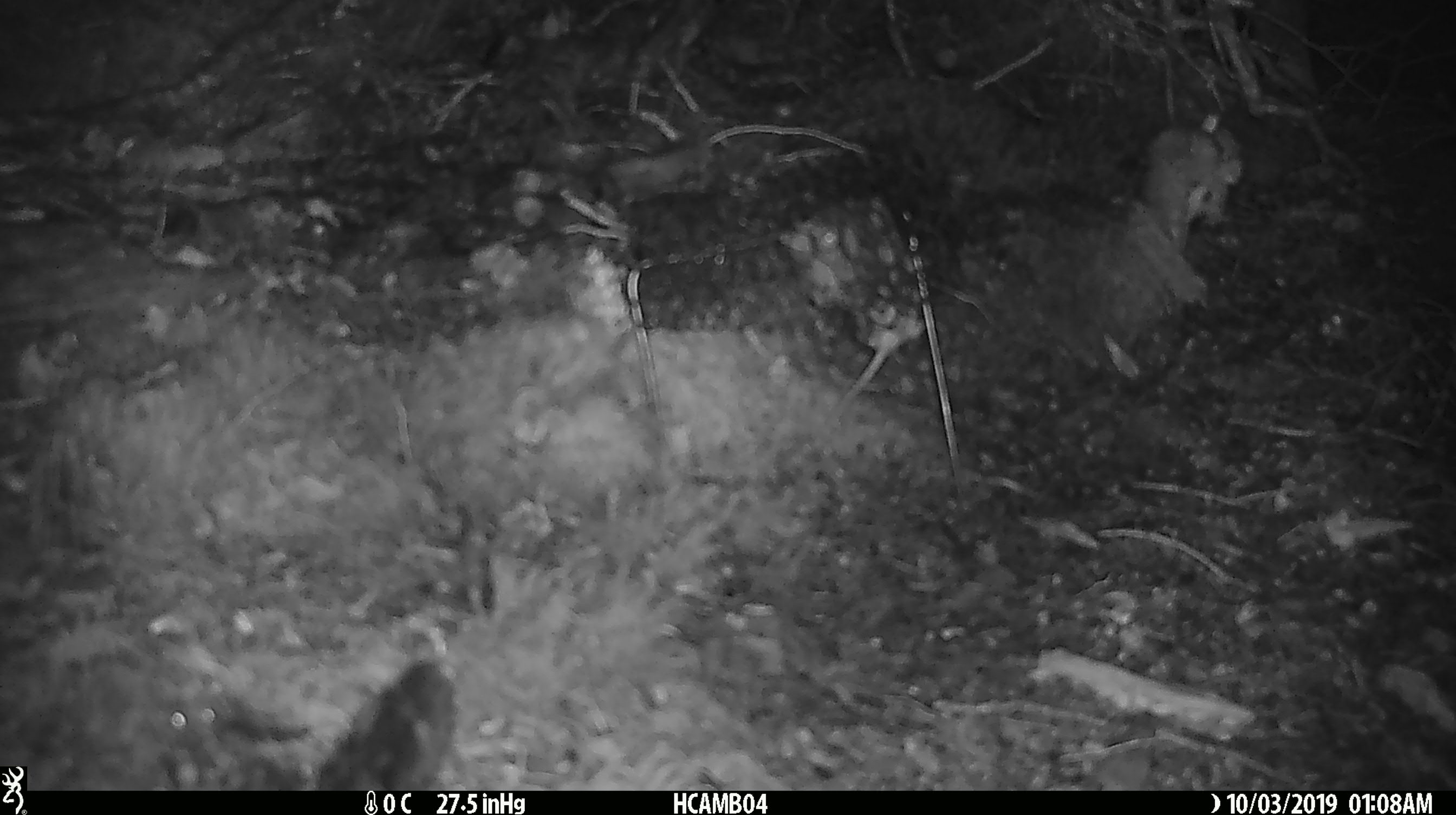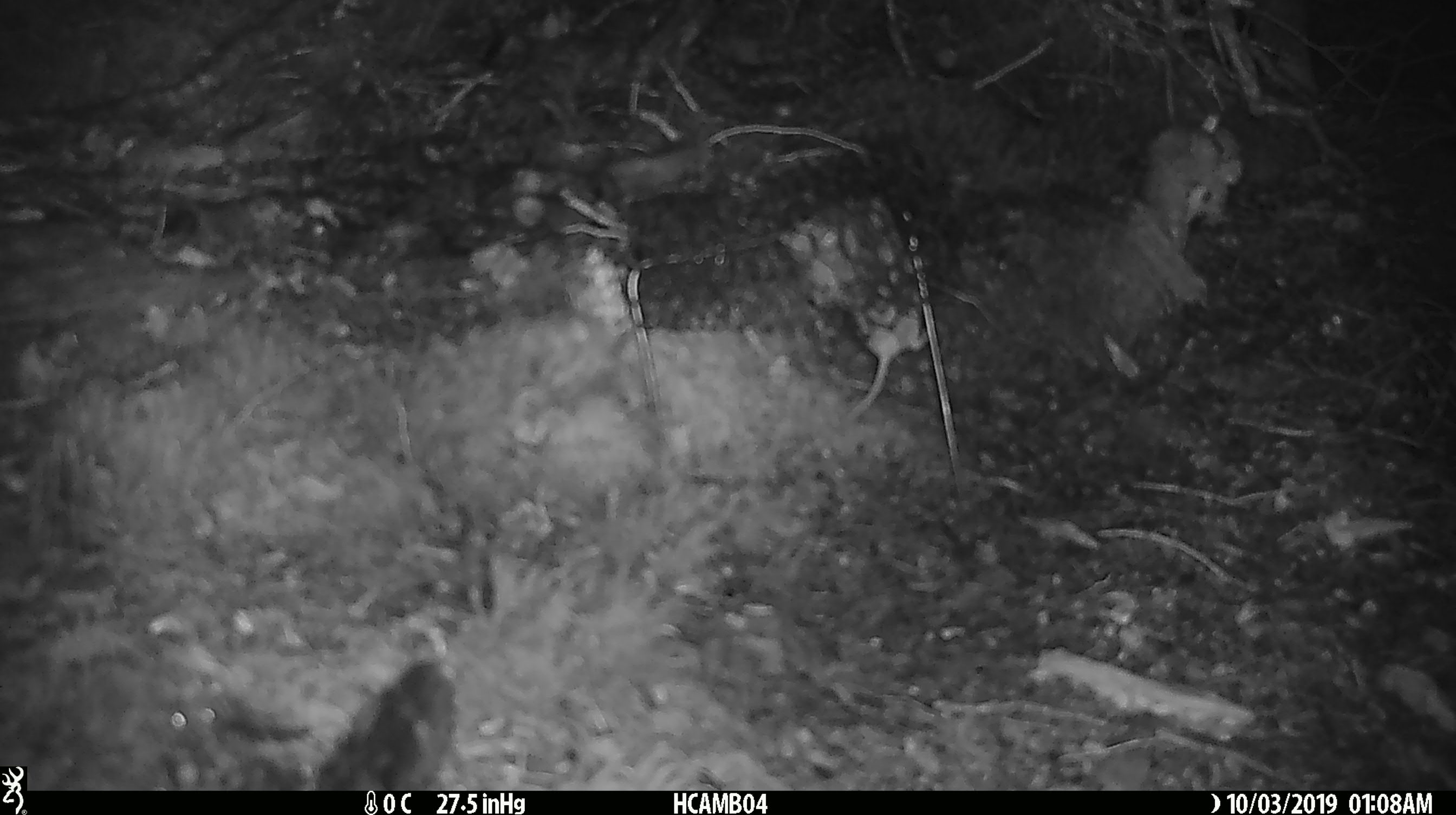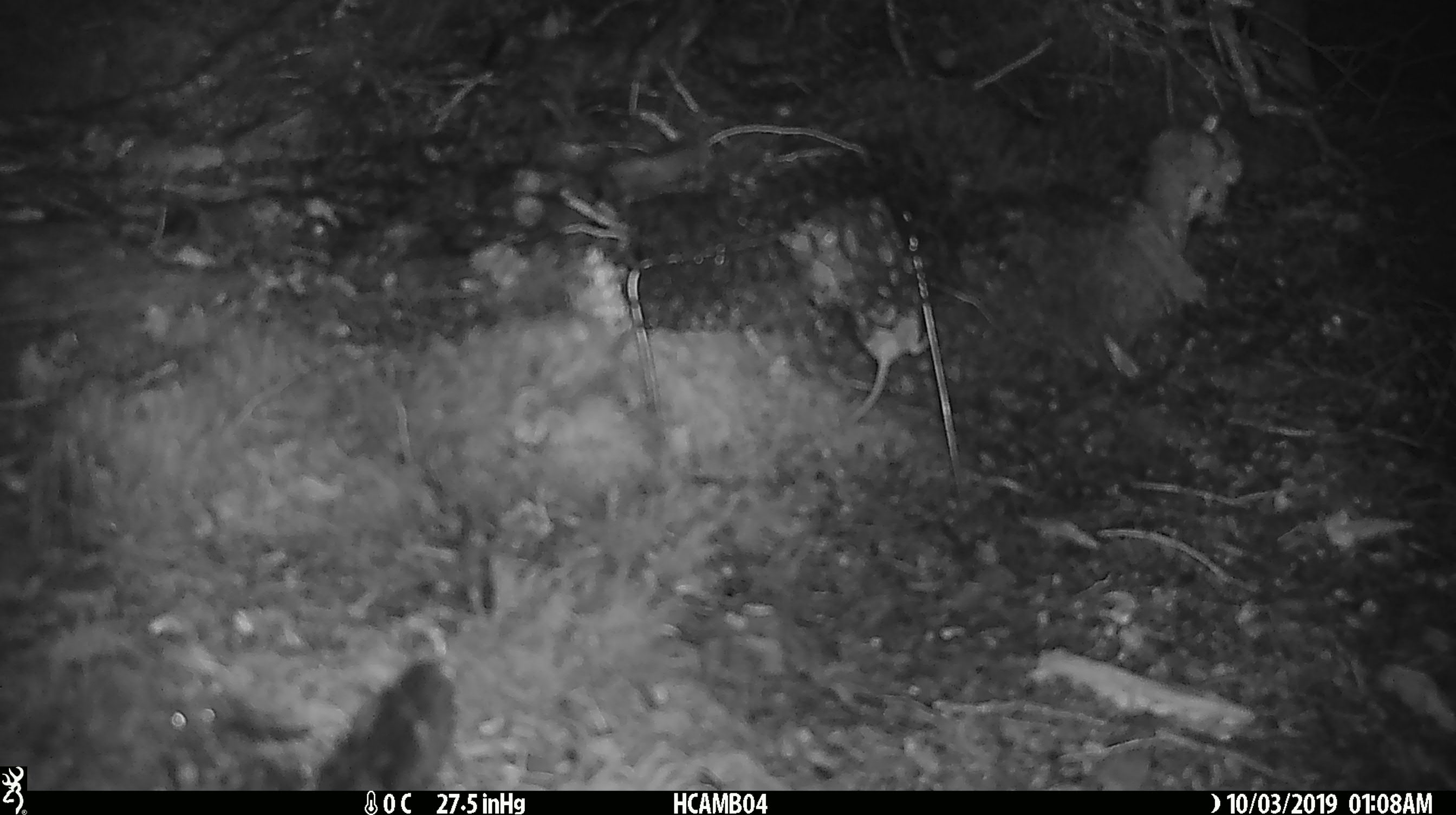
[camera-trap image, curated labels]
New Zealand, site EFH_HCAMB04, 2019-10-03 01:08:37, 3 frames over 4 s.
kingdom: Animalia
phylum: Chordata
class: Mammalia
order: Rodentia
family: Muridae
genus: Mus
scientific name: Mus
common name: mouse